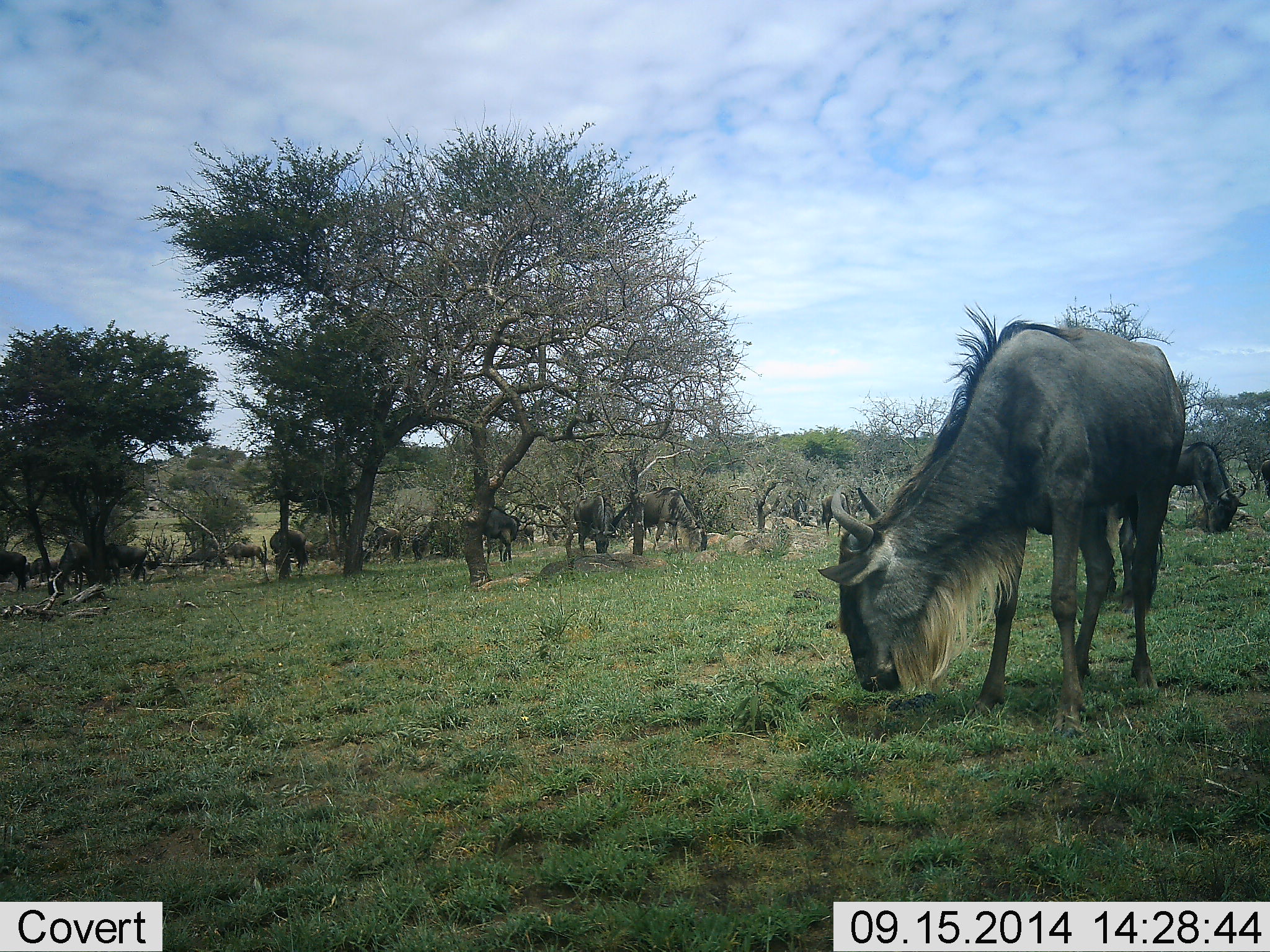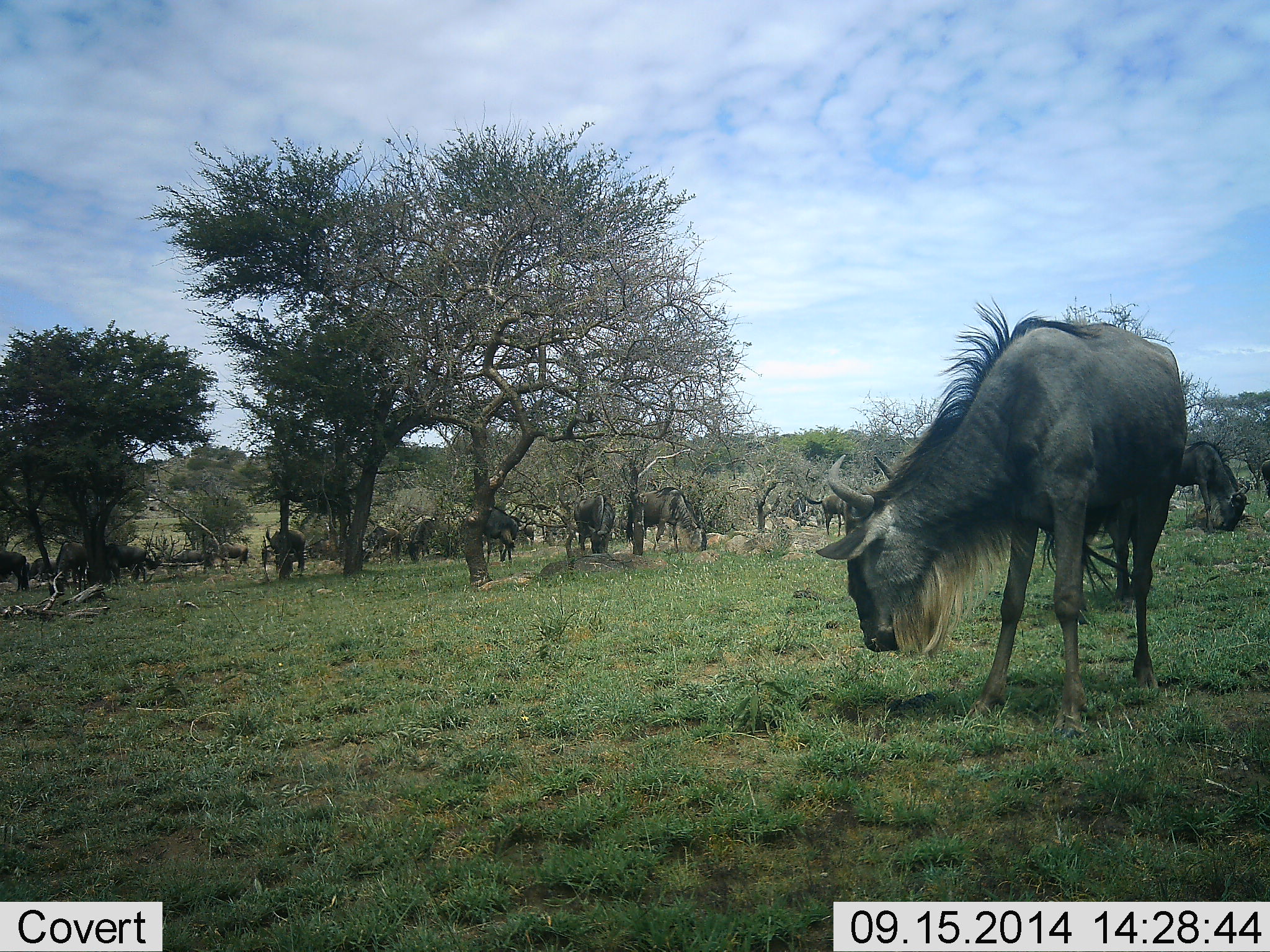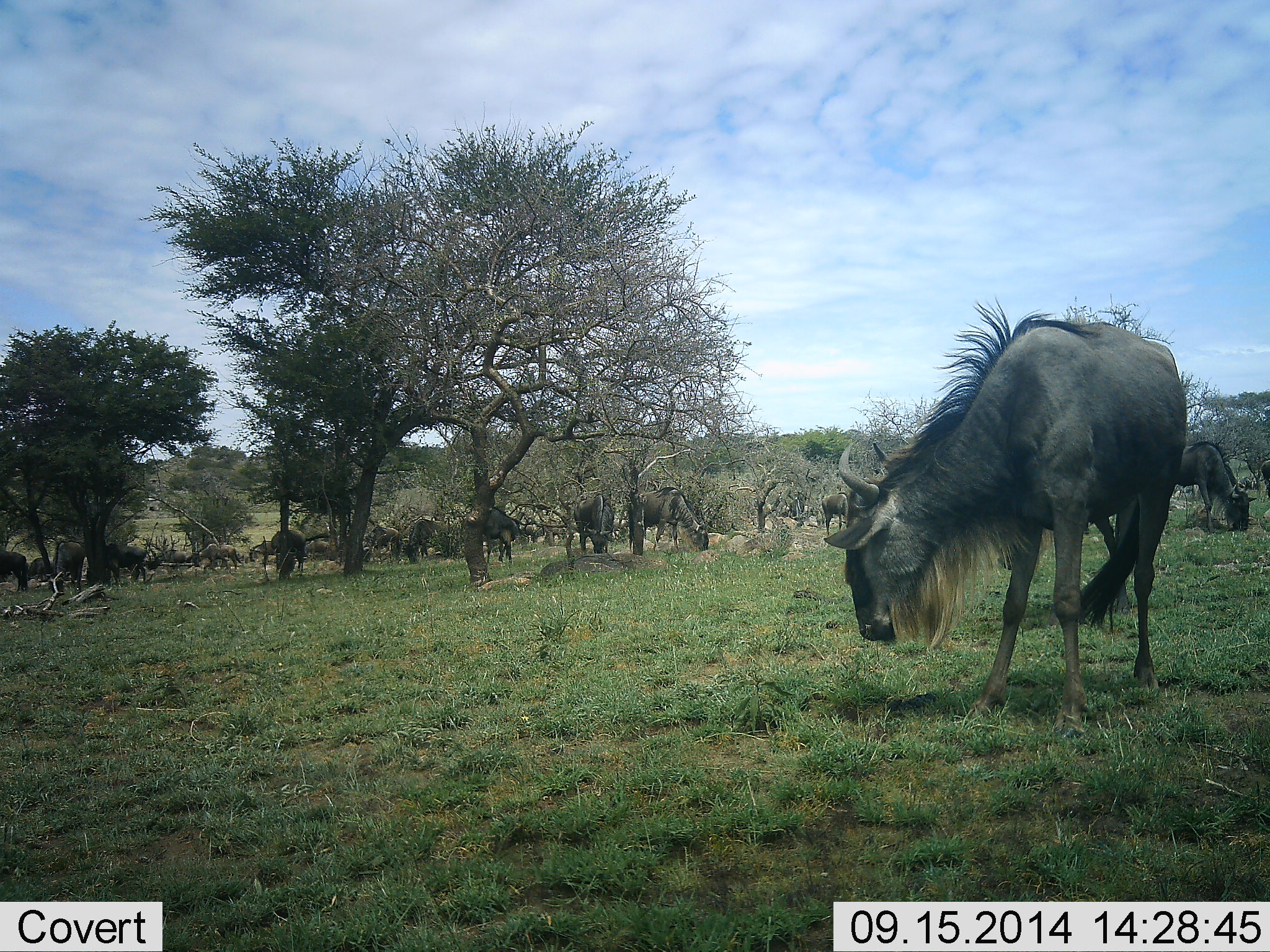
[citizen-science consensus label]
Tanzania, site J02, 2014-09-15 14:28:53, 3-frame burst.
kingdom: Animalia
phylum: Chordata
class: Mammalia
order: Artiodactyla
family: Bovidae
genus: Connochaetes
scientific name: Connochaetes taurinus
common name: blue wildebeest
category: wildebeest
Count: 11-50.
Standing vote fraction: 40%.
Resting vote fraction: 20%.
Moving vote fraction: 40%.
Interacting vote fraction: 10%.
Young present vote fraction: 0%.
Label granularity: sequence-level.